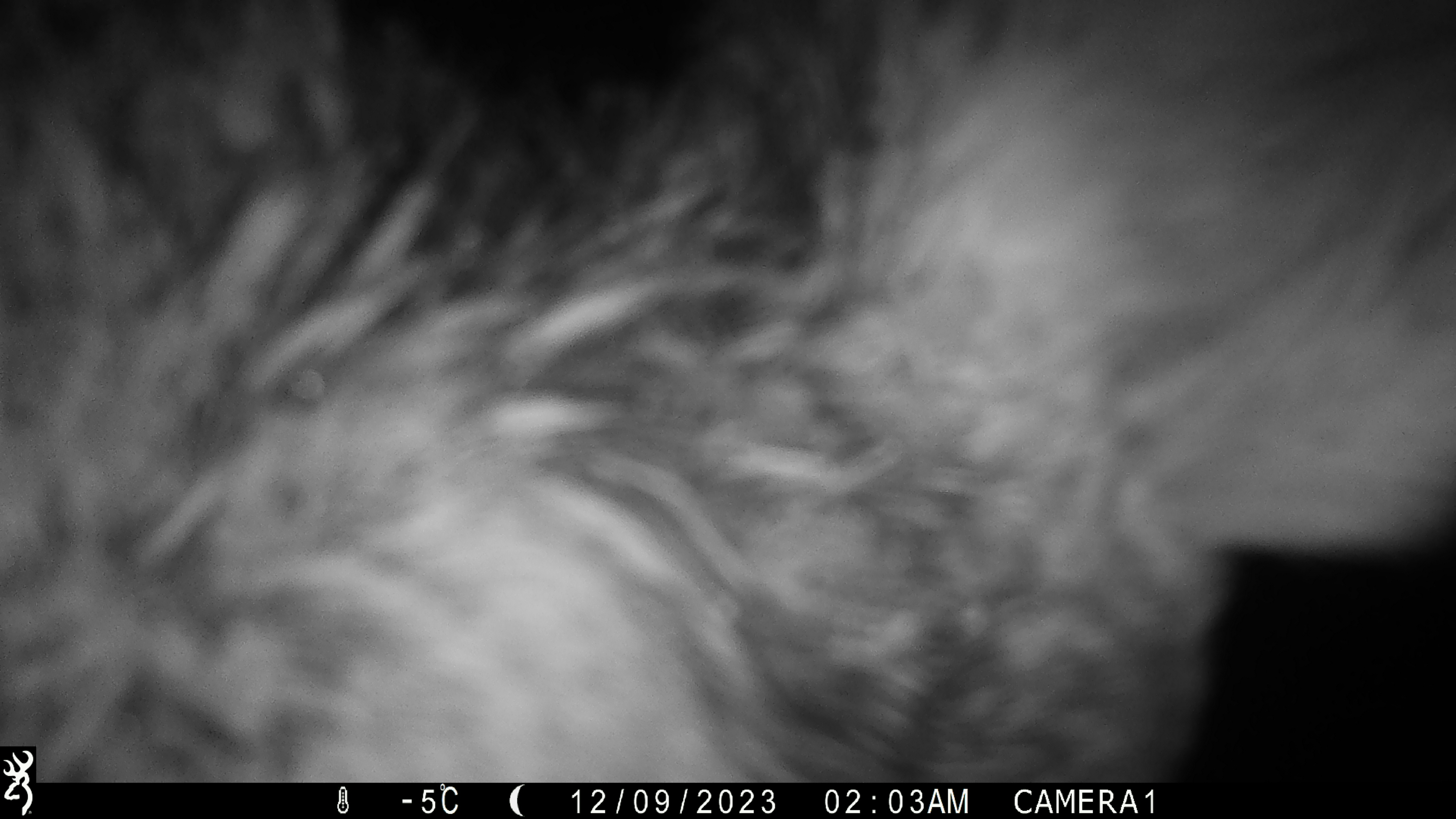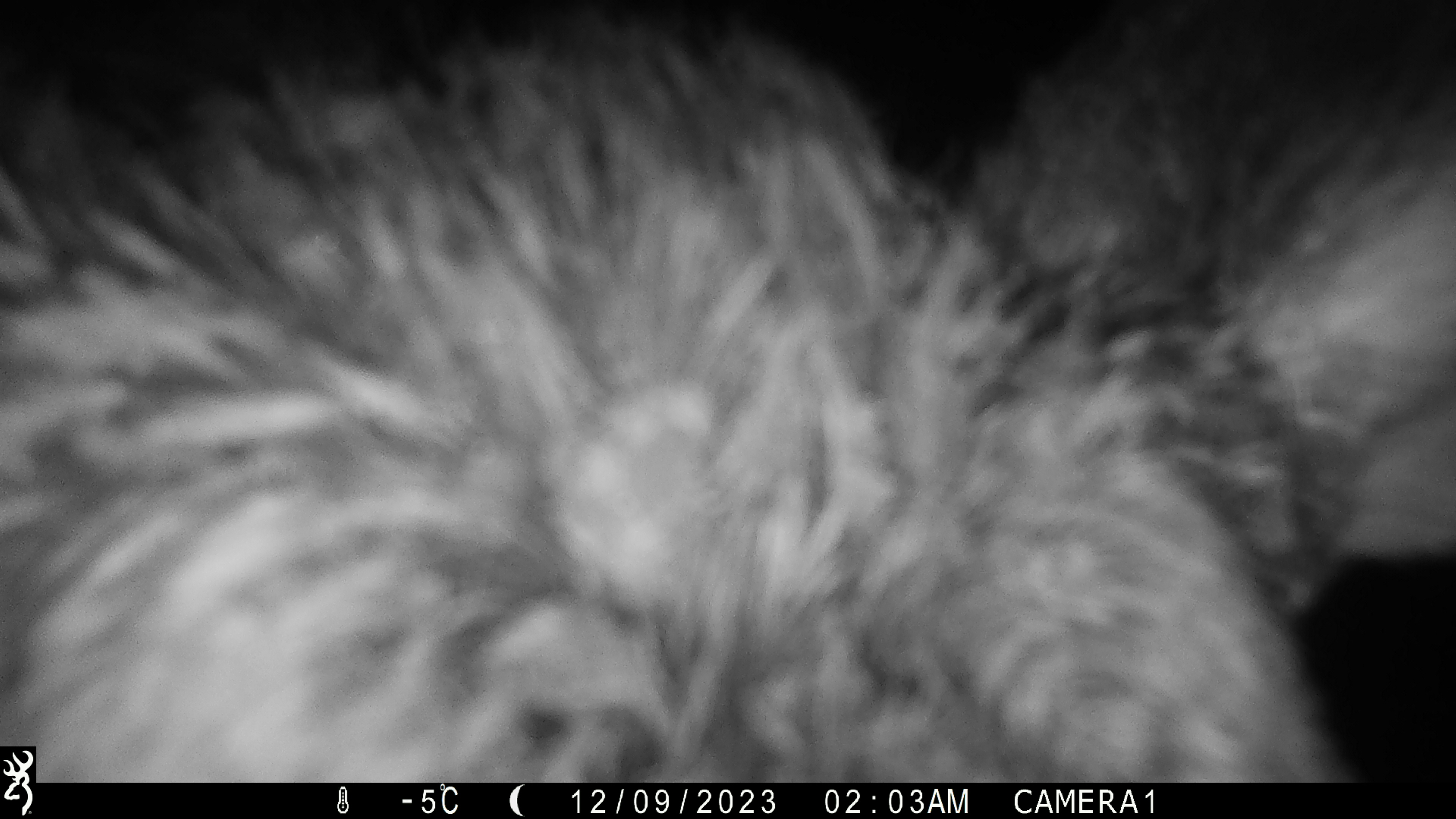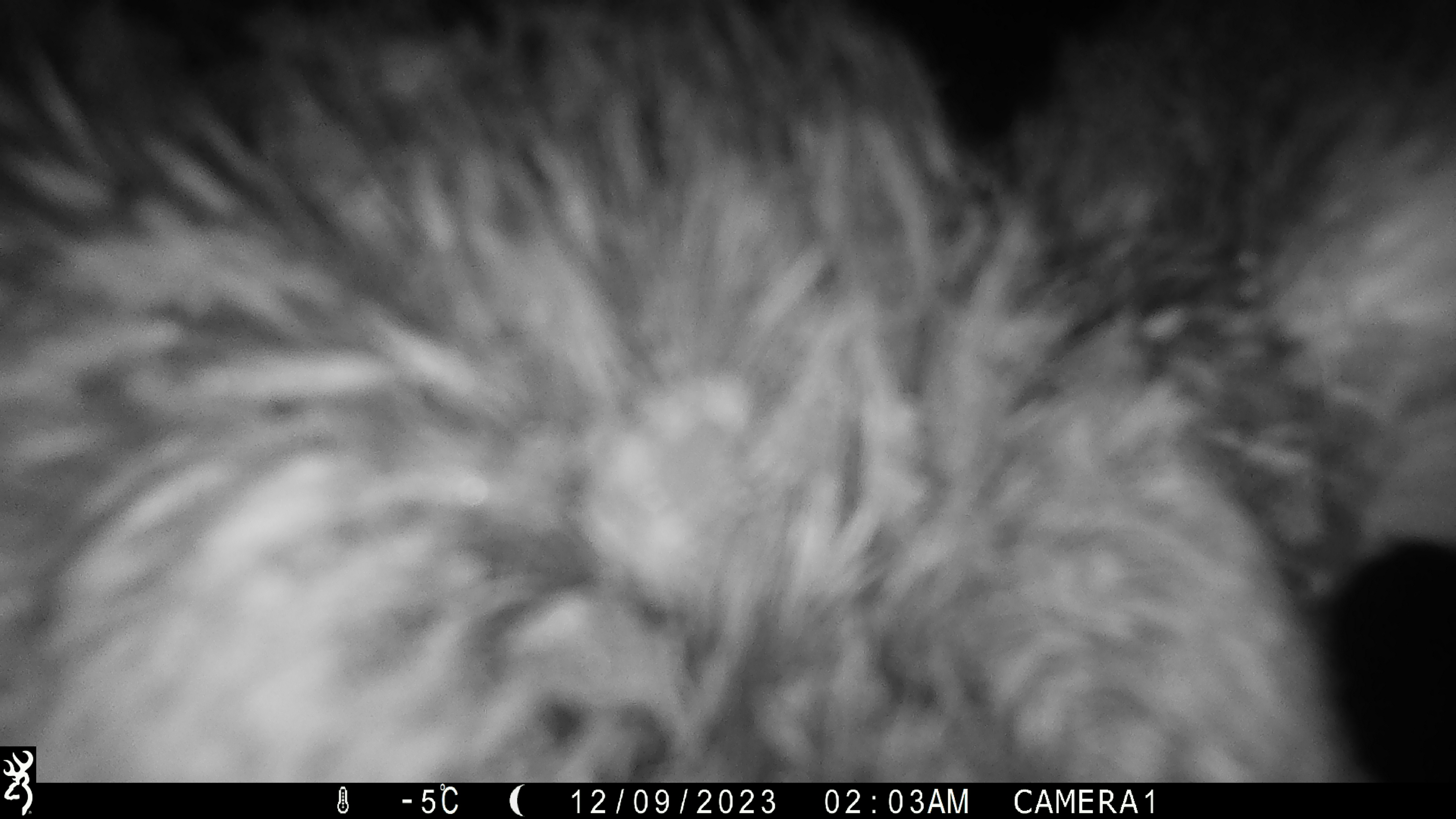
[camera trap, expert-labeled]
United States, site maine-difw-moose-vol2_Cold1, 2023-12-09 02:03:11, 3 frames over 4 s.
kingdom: Animalia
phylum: Chordata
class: Mammalia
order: Artiodactyla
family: Cervidae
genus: Alces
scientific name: Alces alces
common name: moose